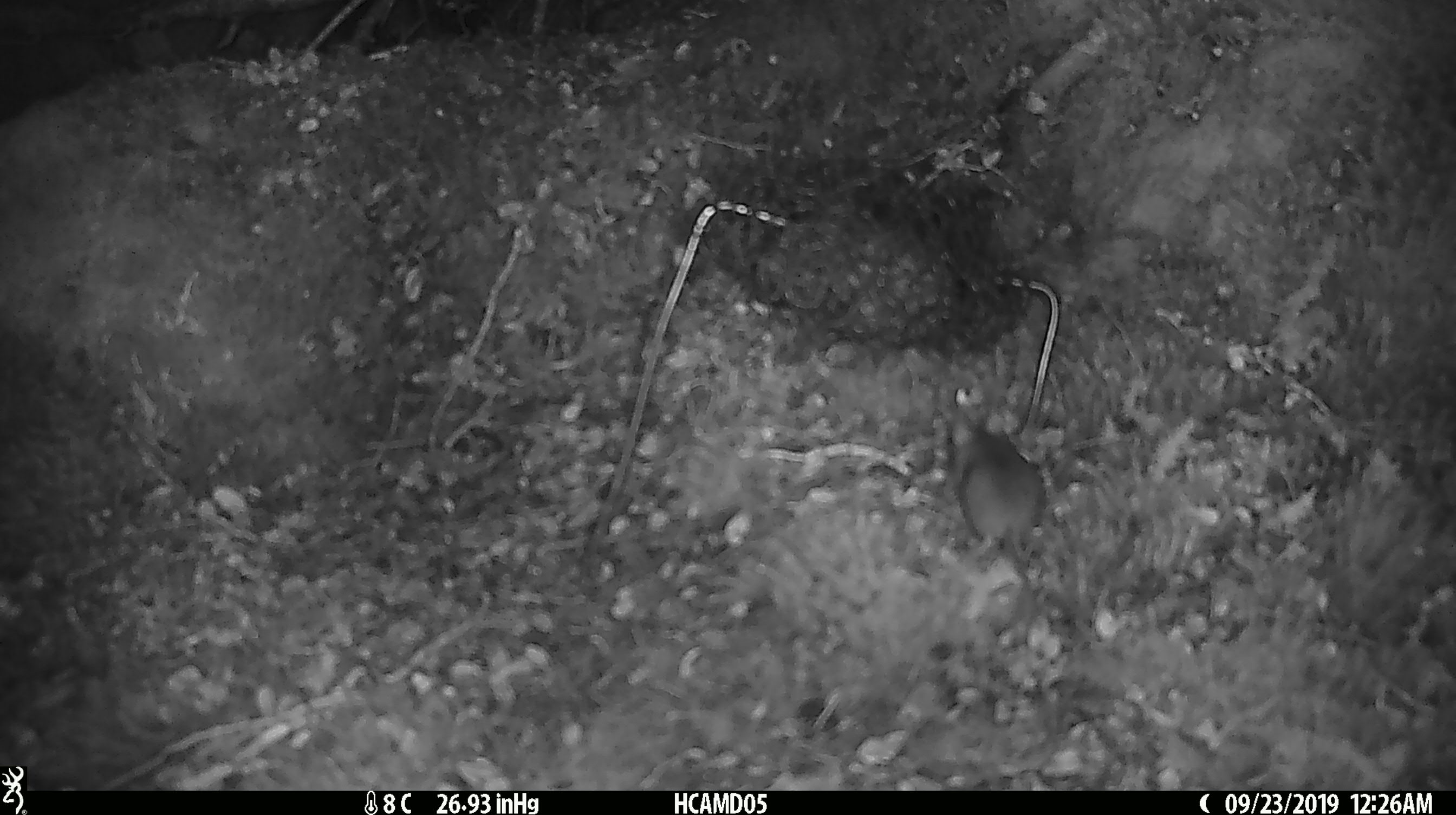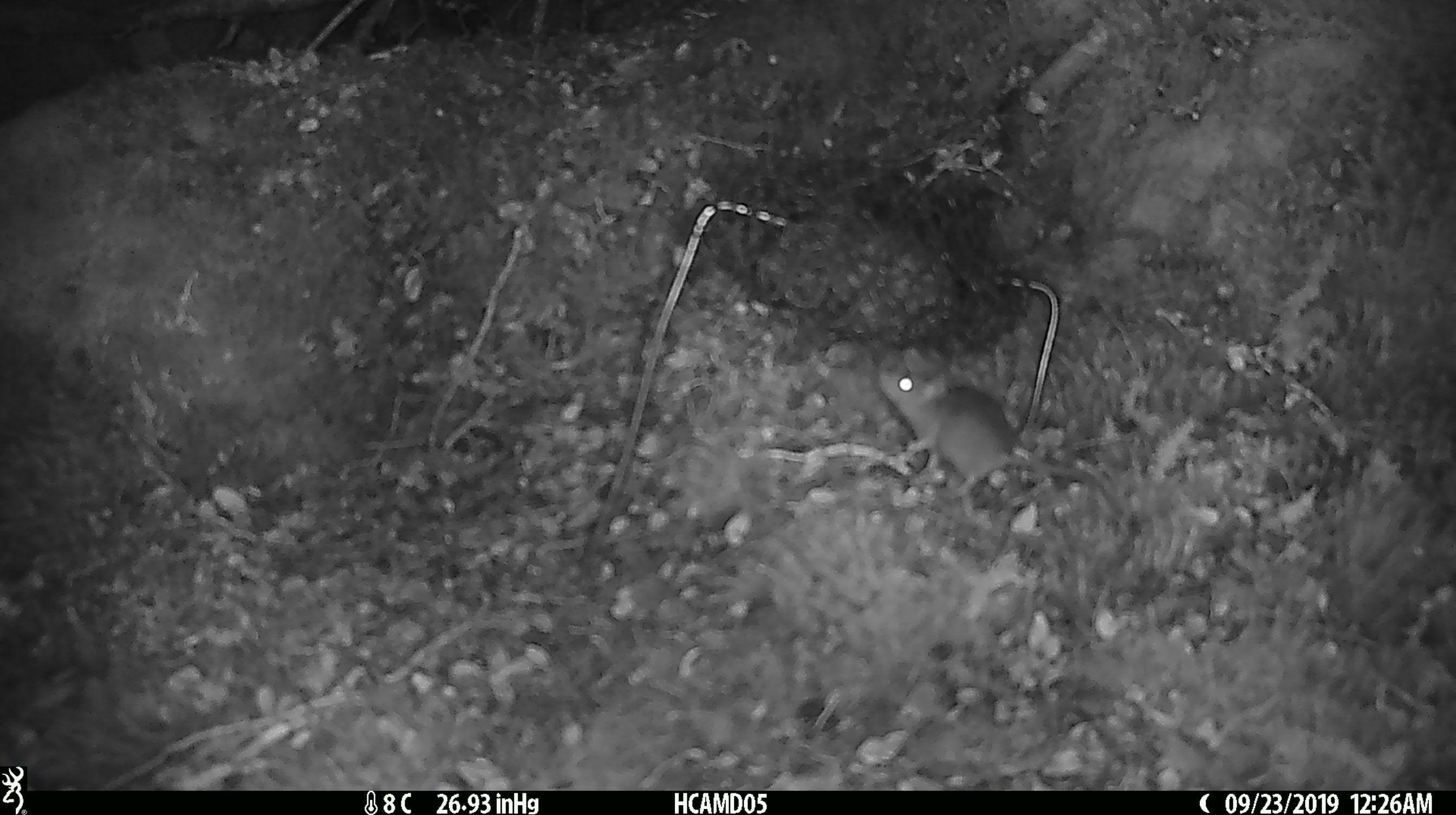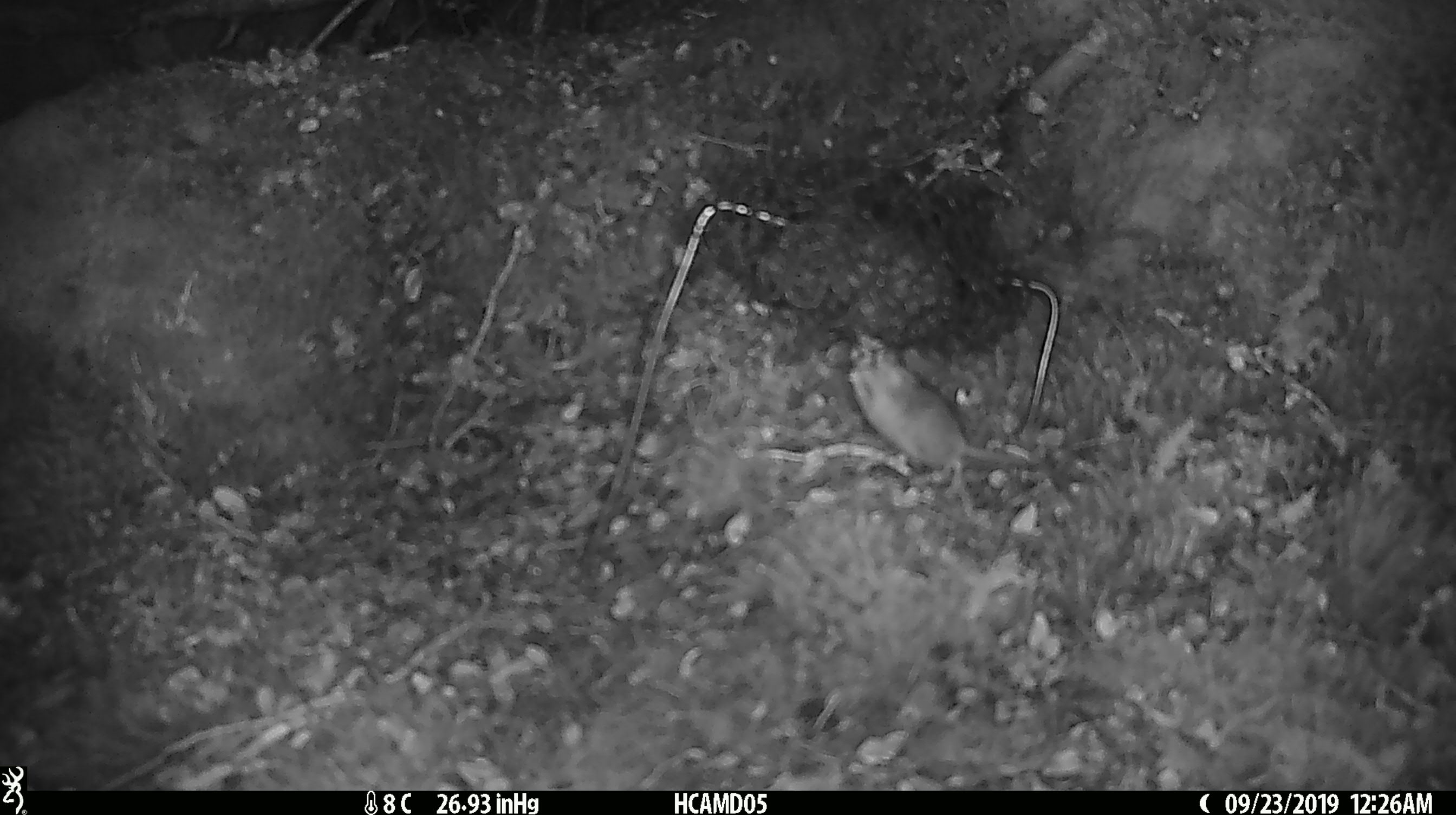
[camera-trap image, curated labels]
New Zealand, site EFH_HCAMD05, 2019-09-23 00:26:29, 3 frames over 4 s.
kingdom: Animalia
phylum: Chordata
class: Mammalia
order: Rodentia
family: Muridae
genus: Mus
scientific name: Mus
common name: mouse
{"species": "mouse (Mus)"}